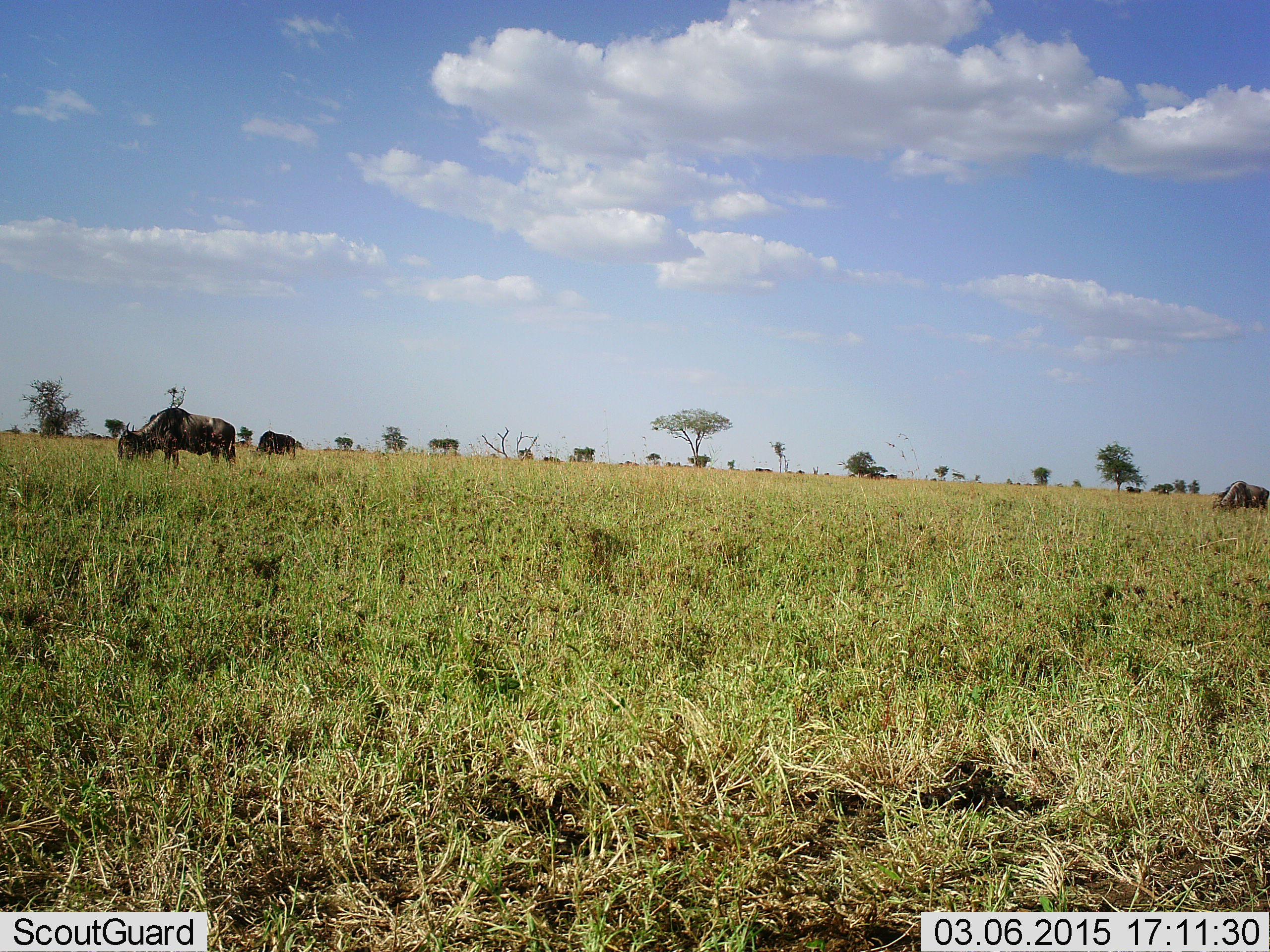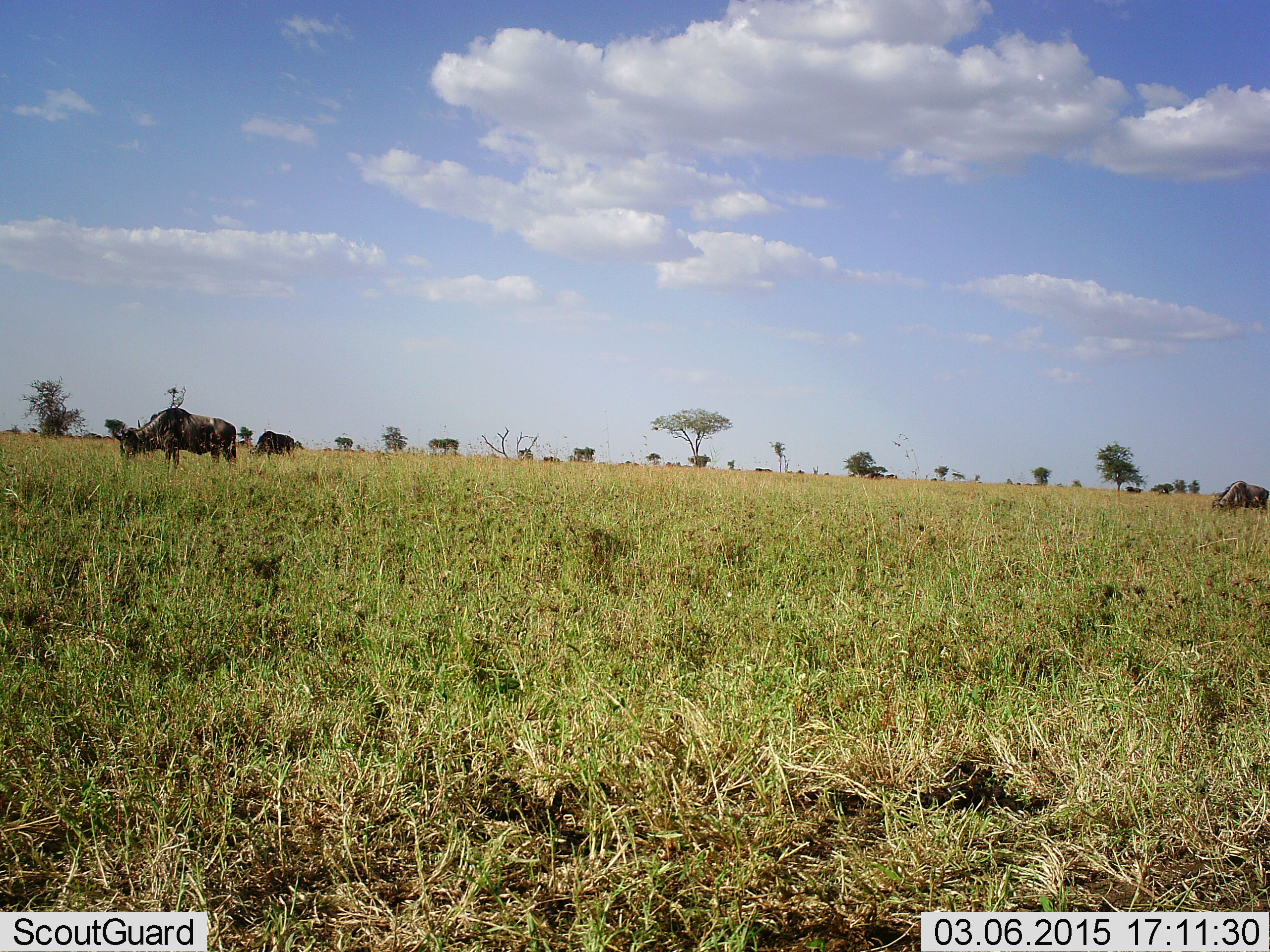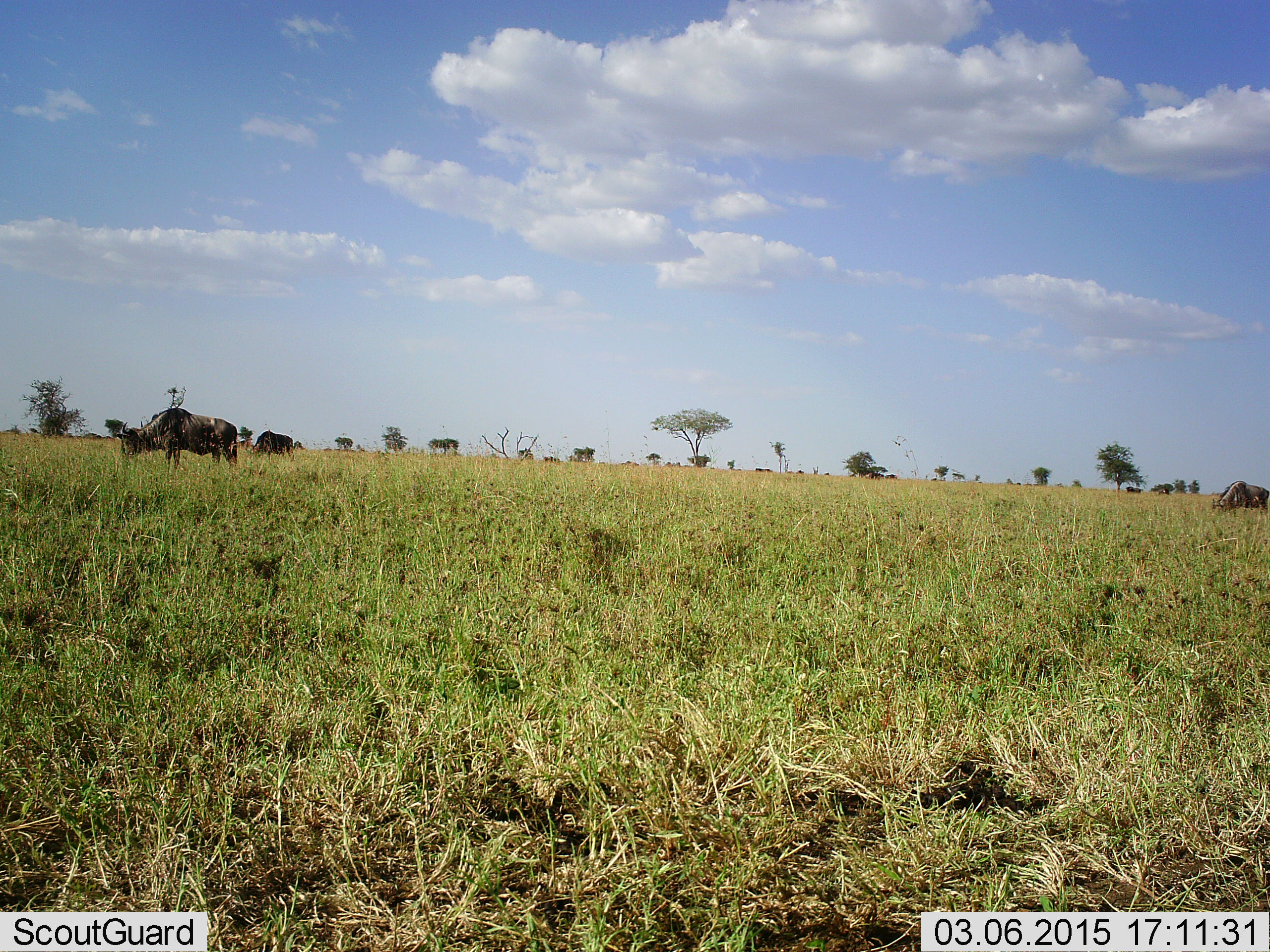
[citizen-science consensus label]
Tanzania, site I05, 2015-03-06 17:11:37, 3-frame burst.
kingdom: Animalia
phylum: Chordata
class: Mammalia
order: Artiodactyla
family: Bovidae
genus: Connochaetes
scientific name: Connochaetes taurinus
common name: blue wildebeest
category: wildebeest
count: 3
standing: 10%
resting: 0%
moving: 0%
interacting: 0%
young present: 0%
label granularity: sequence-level